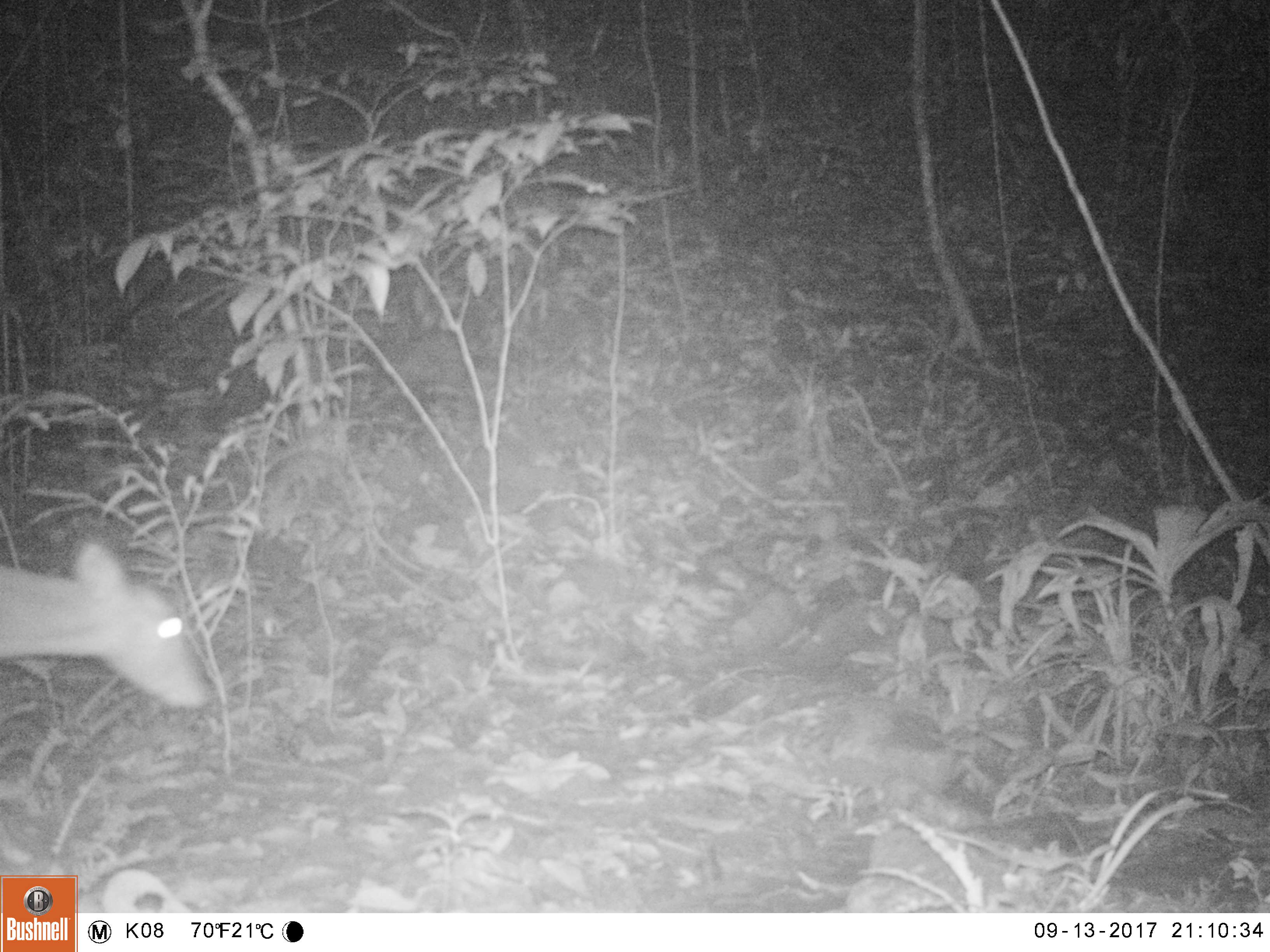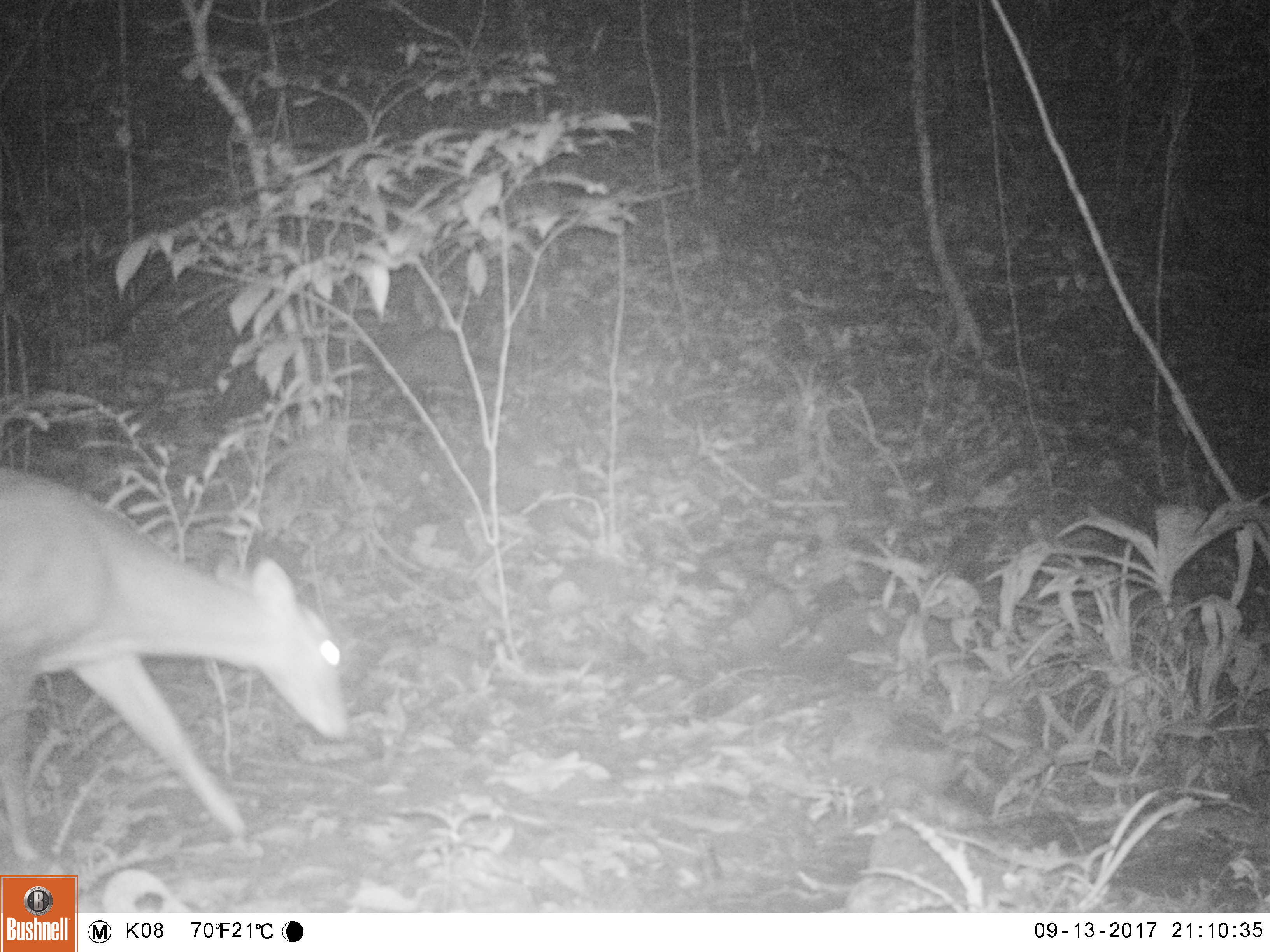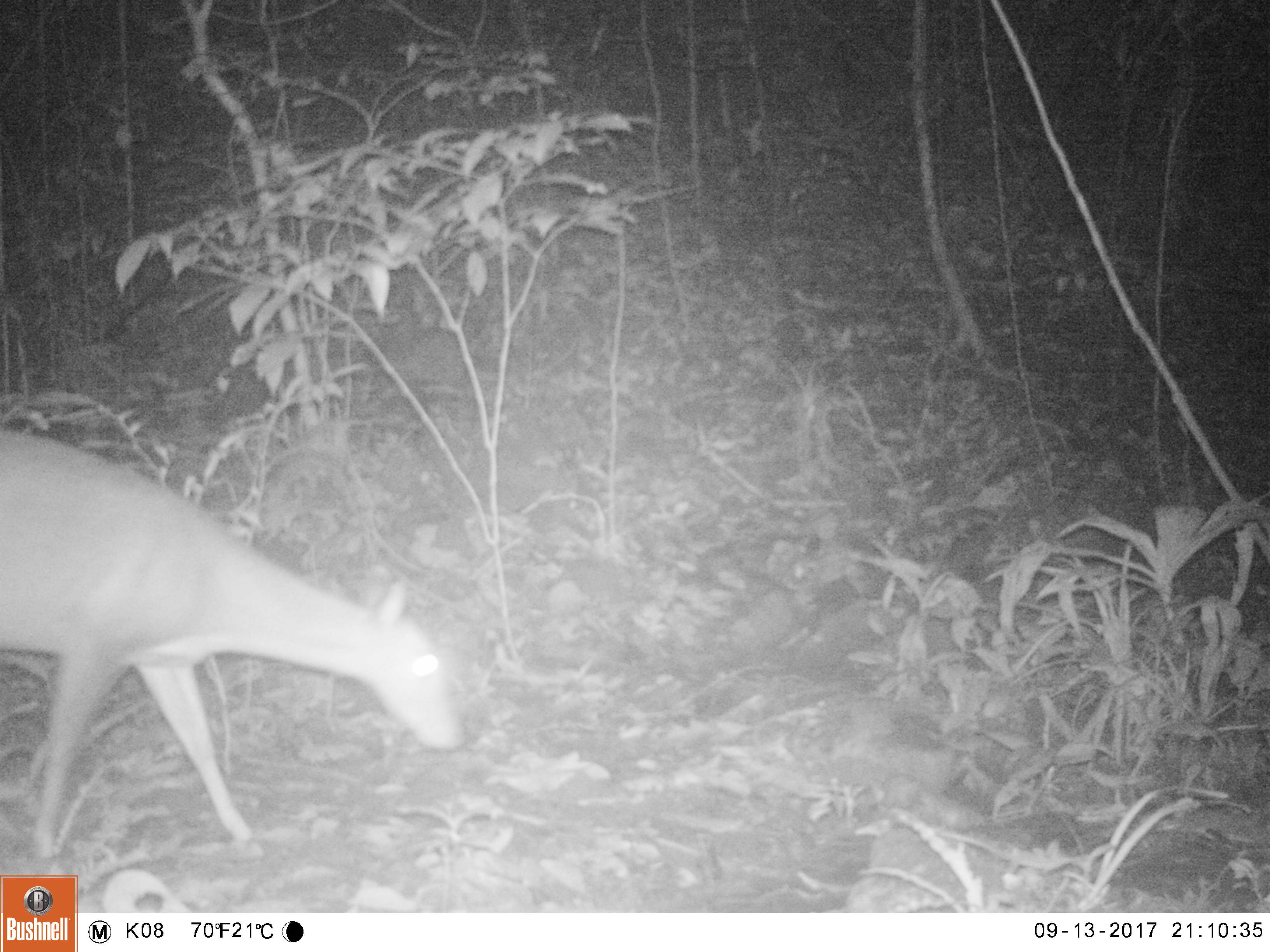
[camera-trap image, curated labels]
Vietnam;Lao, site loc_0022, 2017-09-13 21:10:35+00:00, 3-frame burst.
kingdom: Animalia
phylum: Chordata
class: Mammalia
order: Artiodactyla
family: Cervidae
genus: Muntiacus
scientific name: Muntiacus vuquangensis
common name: large-antlered muntjac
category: large antlered muntjac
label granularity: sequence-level